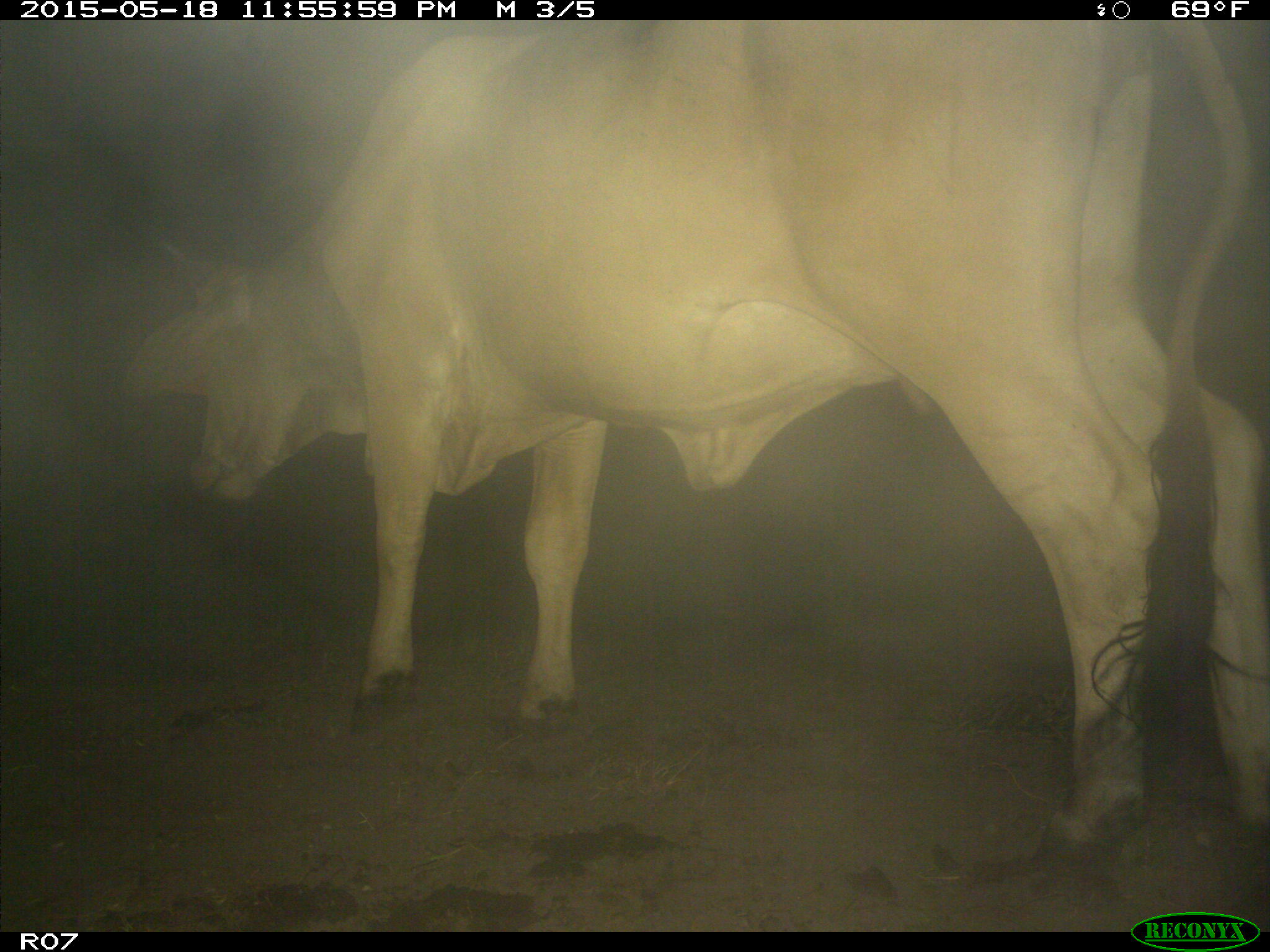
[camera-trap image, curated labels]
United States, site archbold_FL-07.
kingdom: Animalia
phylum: Chordata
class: Mammalia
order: Artiodactyla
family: Bovidae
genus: Bos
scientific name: Bos taurus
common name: domestic cow